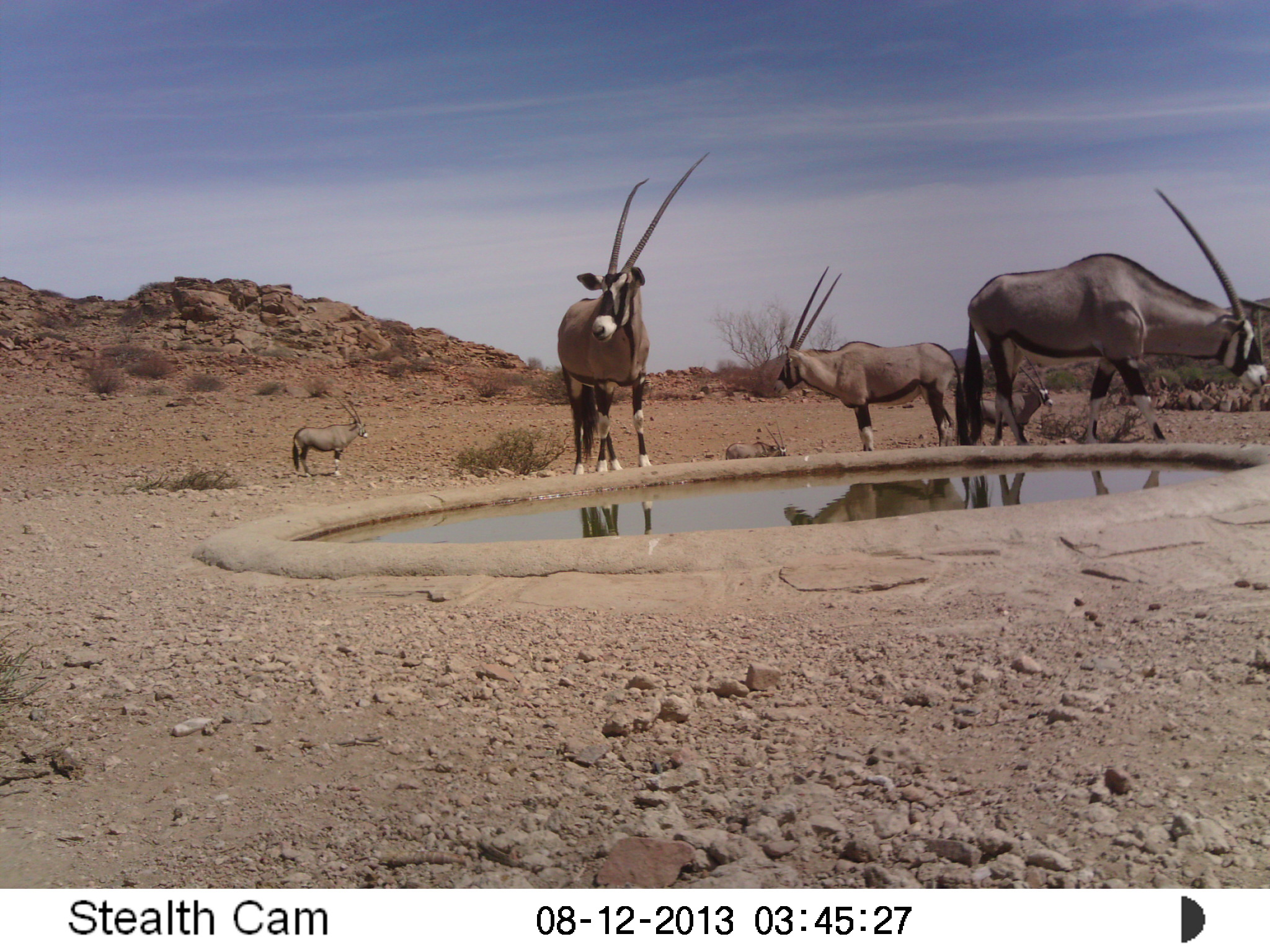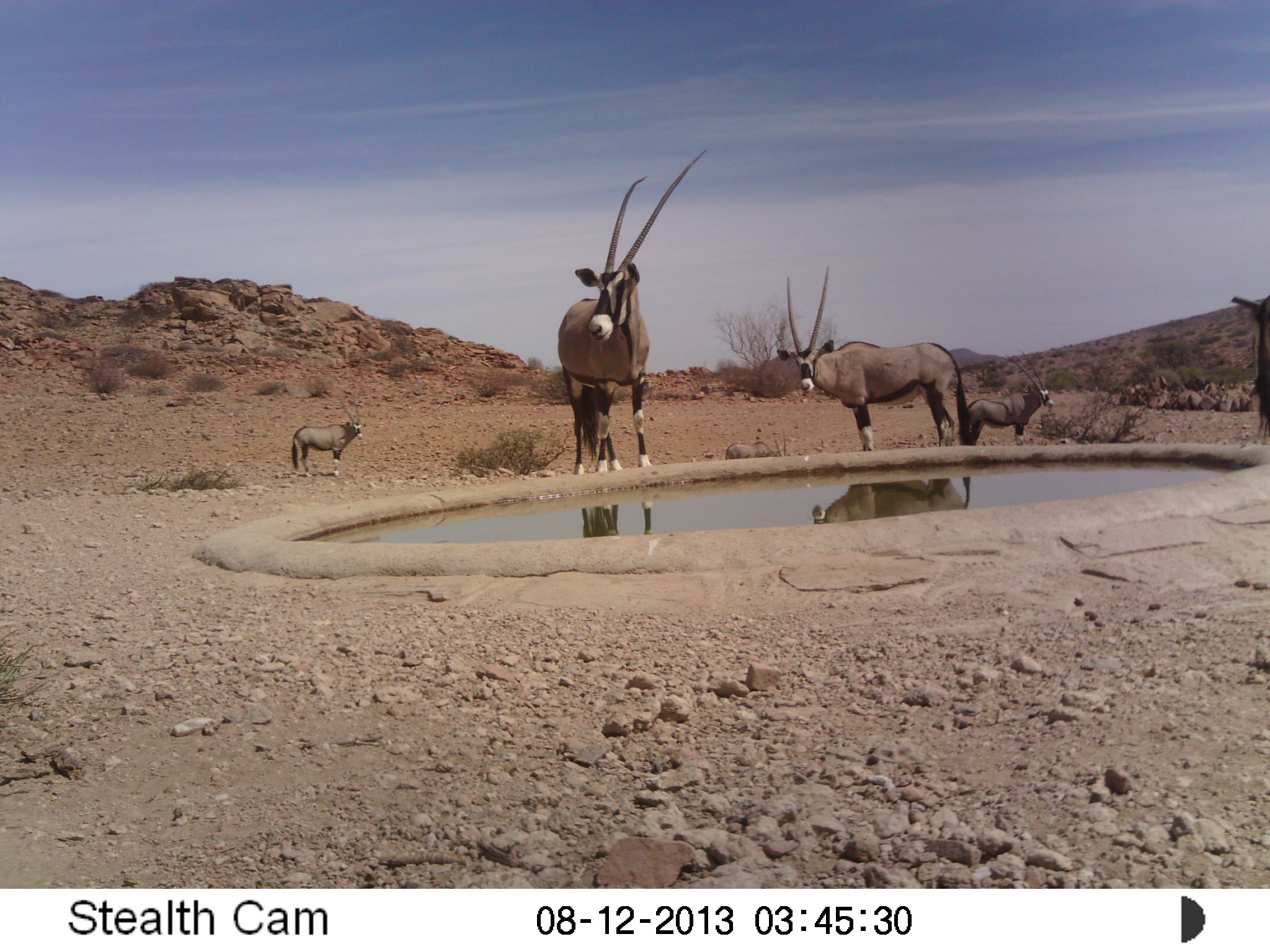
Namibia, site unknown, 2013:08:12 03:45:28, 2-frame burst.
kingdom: Animalia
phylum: Chordata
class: Mammalia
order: Artiodactyla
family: Bovidae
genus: Oryx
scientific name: Oryx gazella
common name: gemsbok